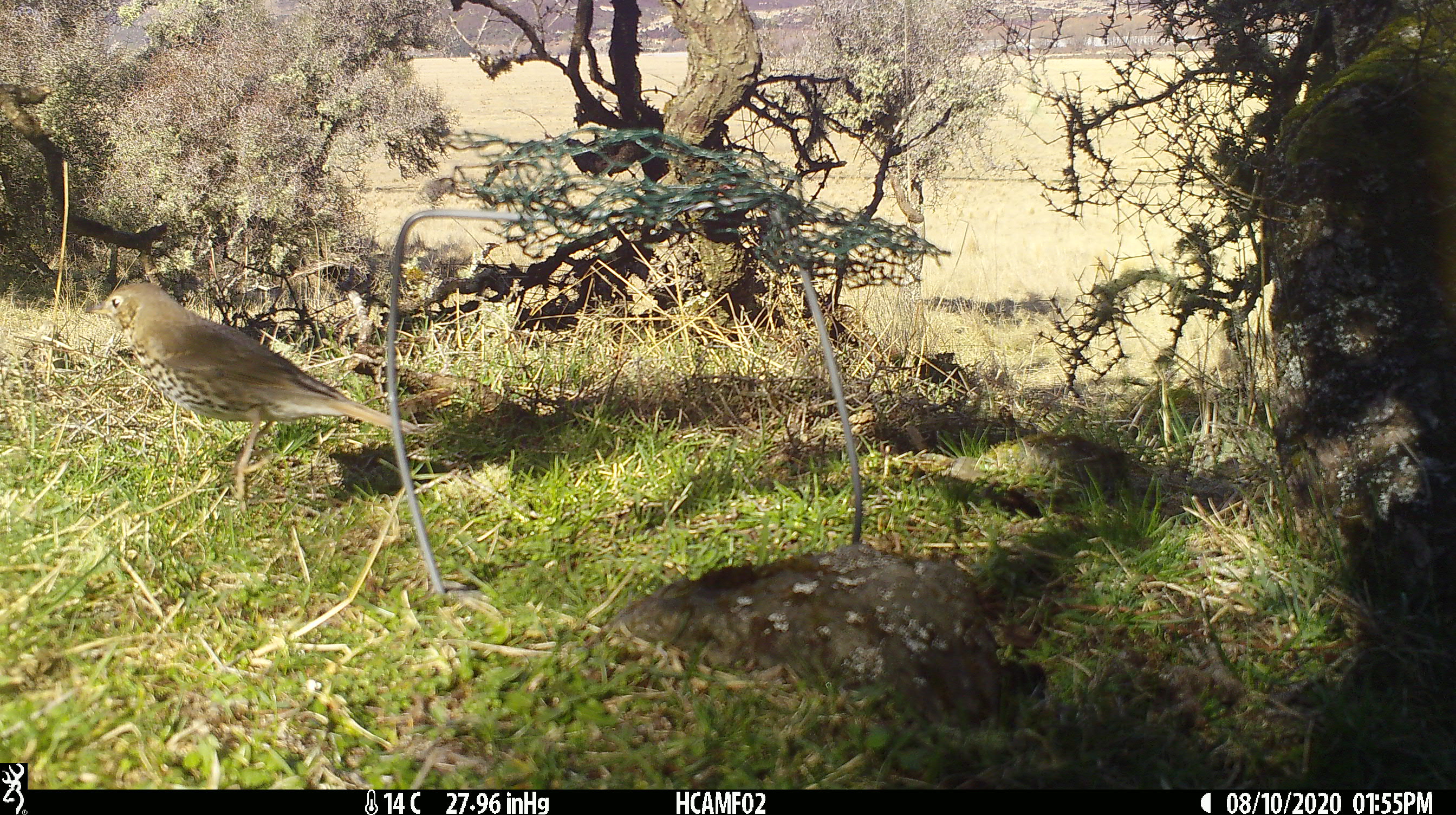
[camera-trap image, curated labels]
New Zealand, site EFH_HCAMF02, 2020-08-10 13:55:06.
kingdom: Animalia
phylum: Chordata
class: Aves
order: Passeriformes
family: Turdidae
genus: Turdus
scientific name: Turdus philomelos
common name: song thrush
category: thrush